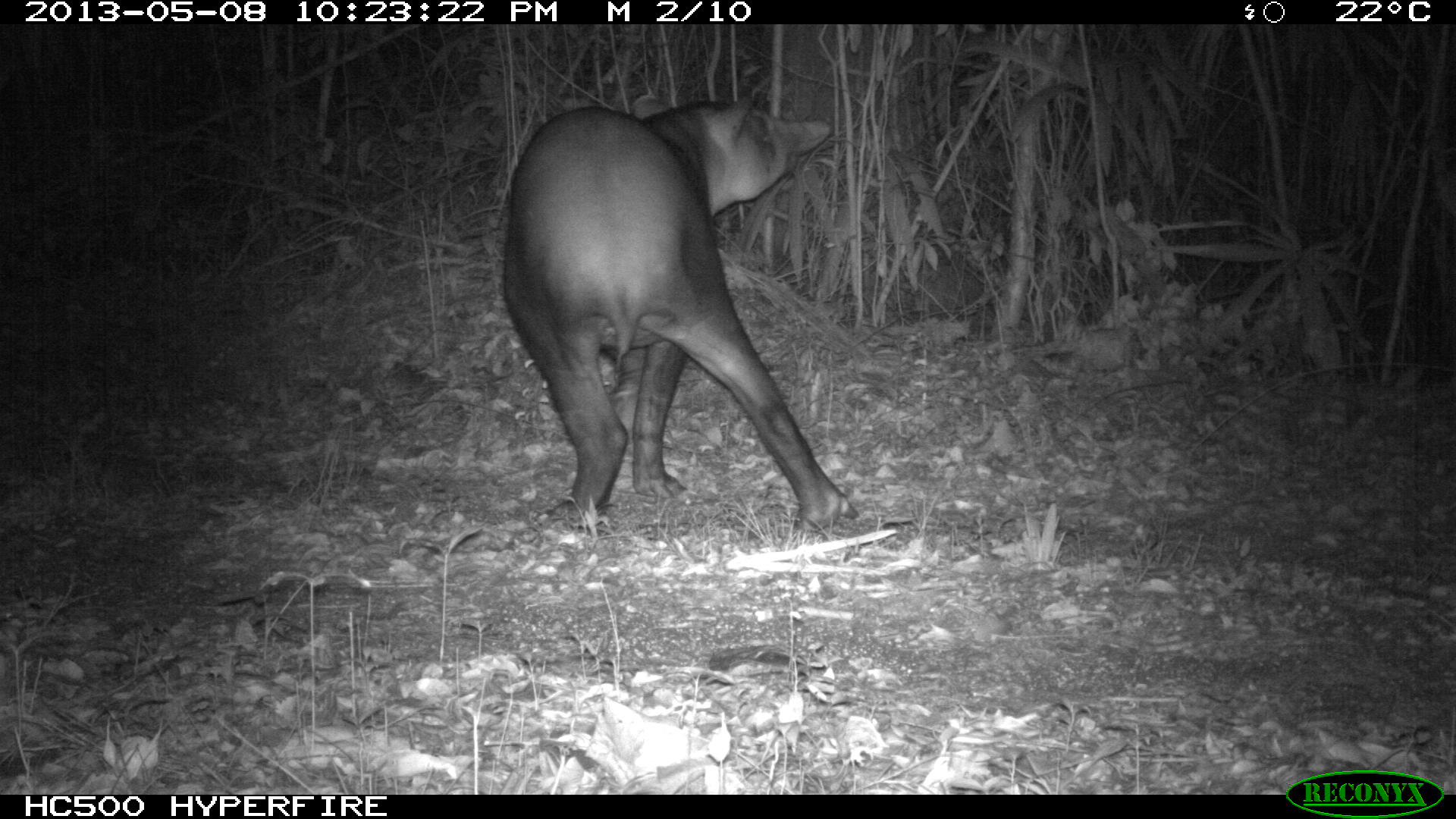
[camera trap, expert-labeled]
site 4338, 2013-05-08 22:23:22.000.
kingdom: Animalia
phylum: Chordata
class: Mammalia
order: Perissodactyla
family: Tapiridae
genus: Tapirus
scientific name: Tapirus bairdii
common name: baird's tapir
Tapirus bairdii (baird's tapir), count 1, sex female.